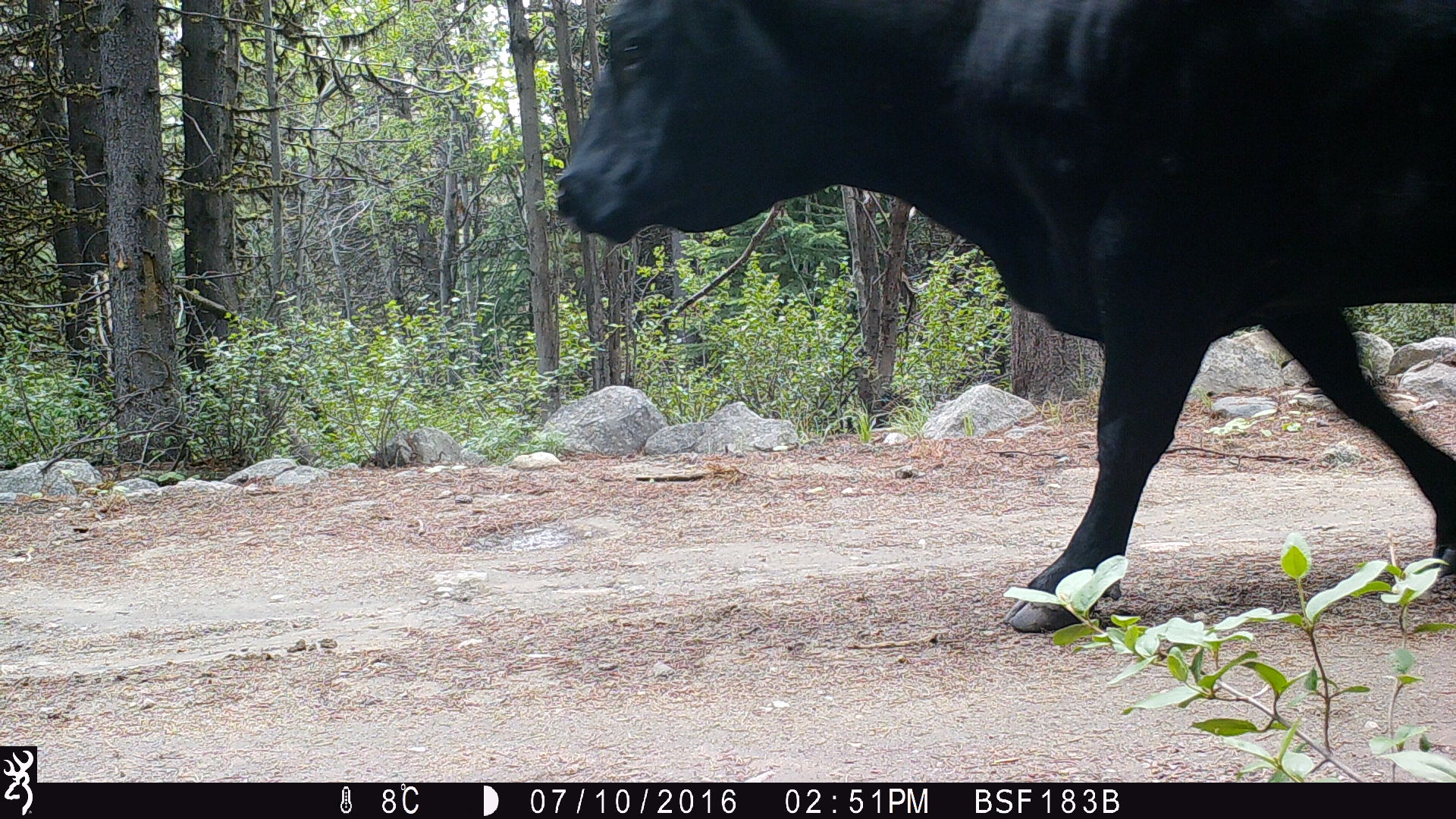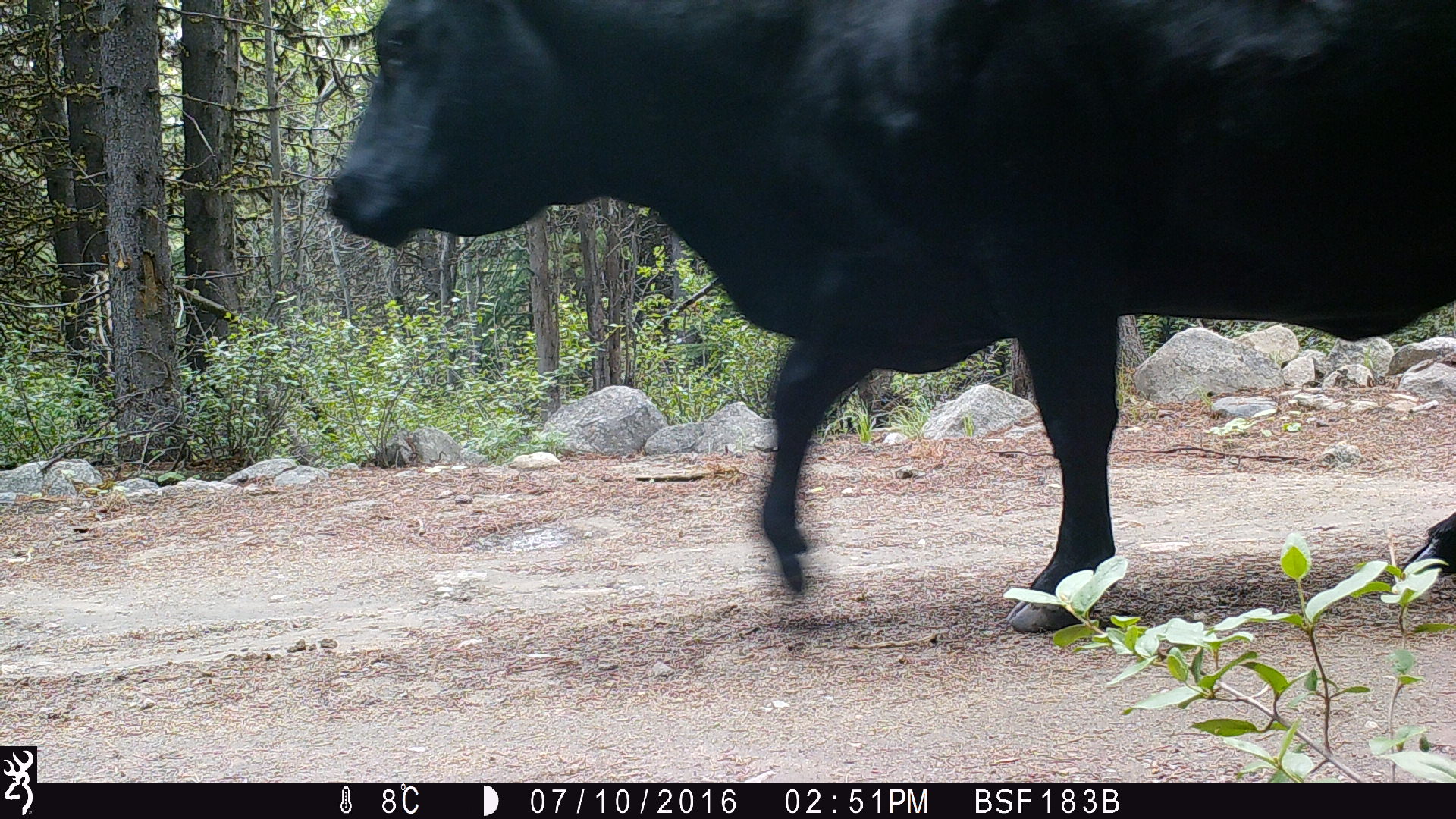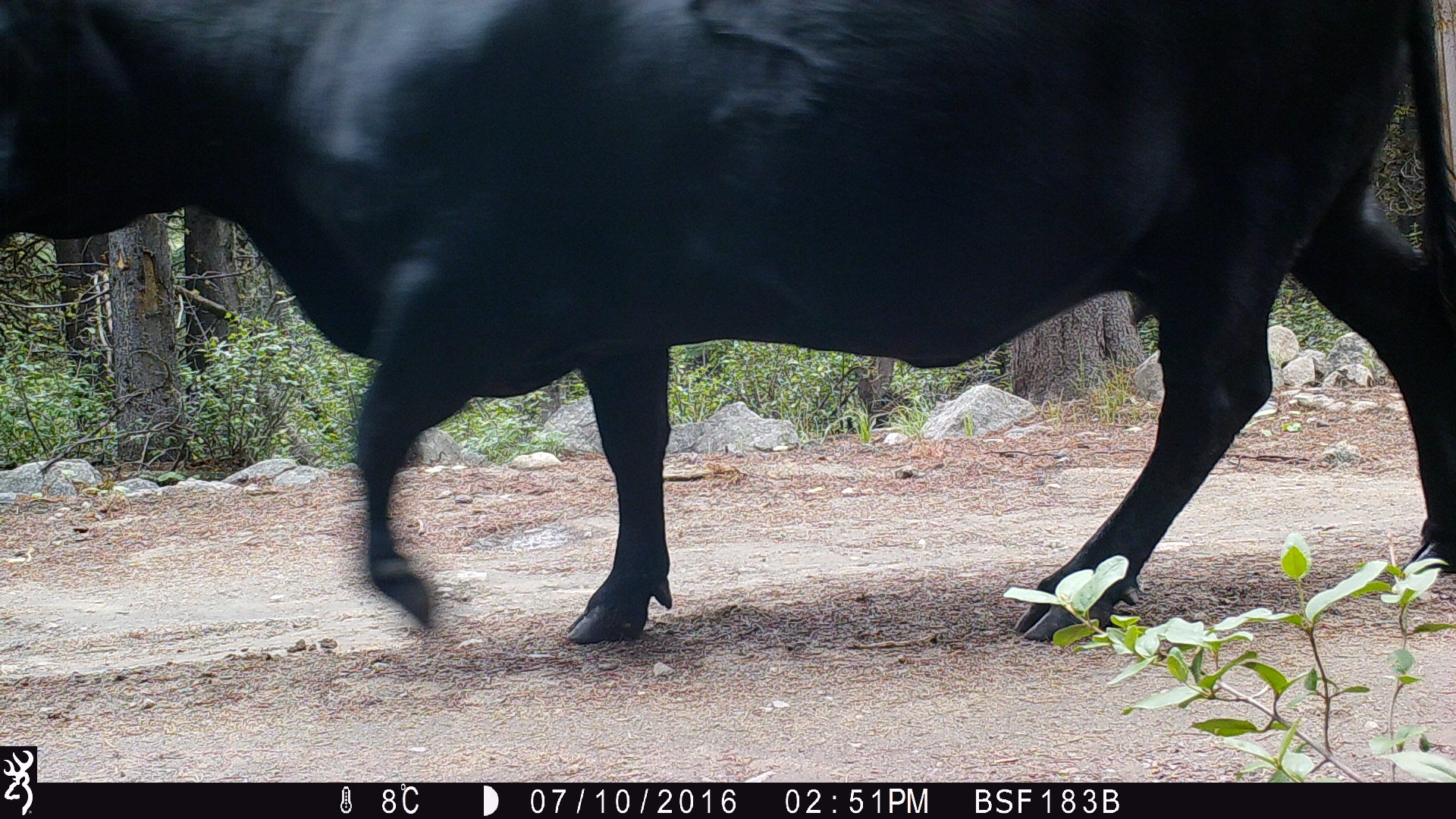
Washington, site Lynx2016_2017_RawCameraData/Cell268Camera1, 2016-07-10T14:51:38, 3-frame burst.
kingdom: Animalia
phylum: Chordata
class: Mammalia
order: Artiodactyla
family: Bovidae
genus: Bos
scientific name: Bos taurus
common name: domestic cattle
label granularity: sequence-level